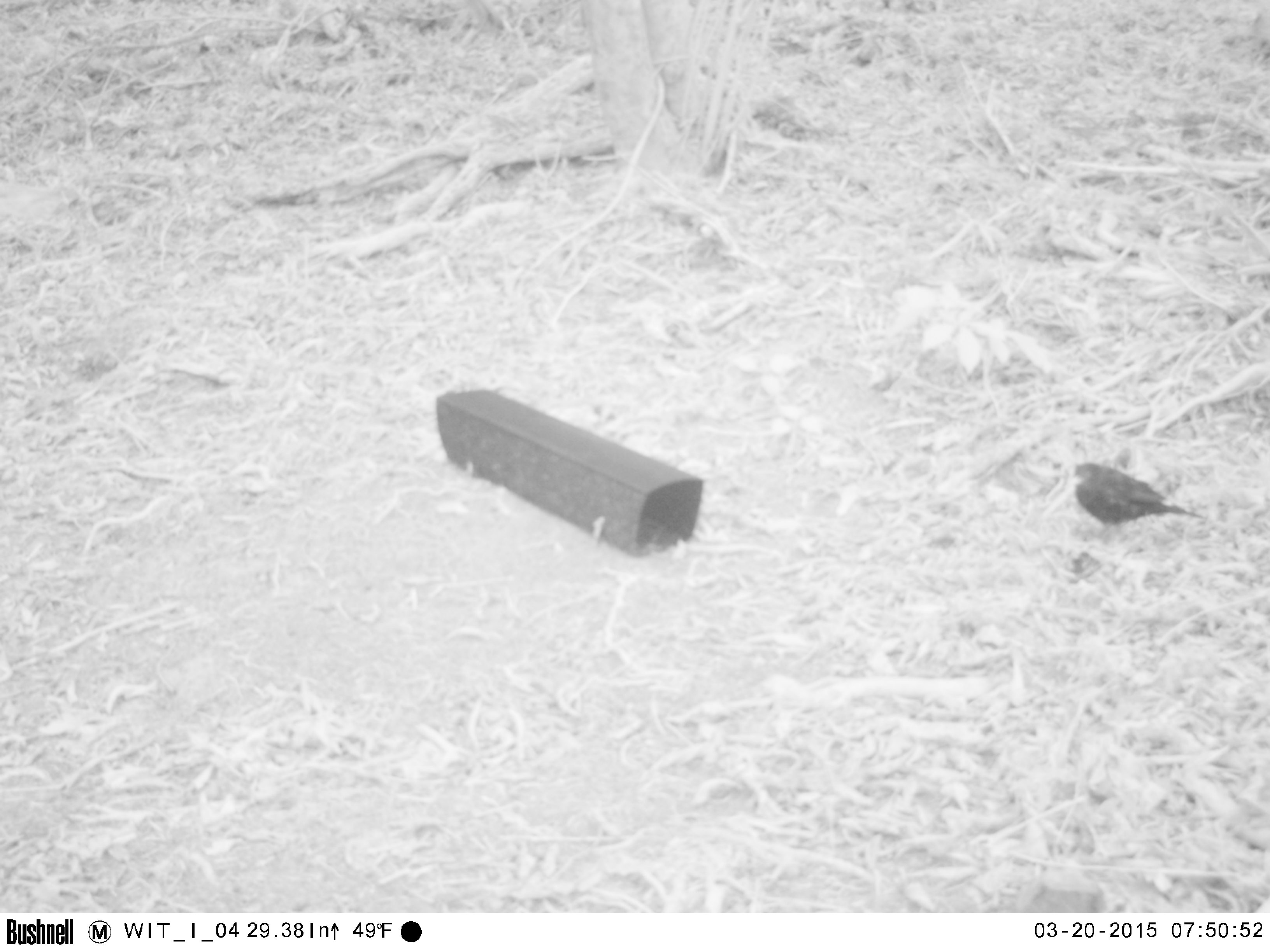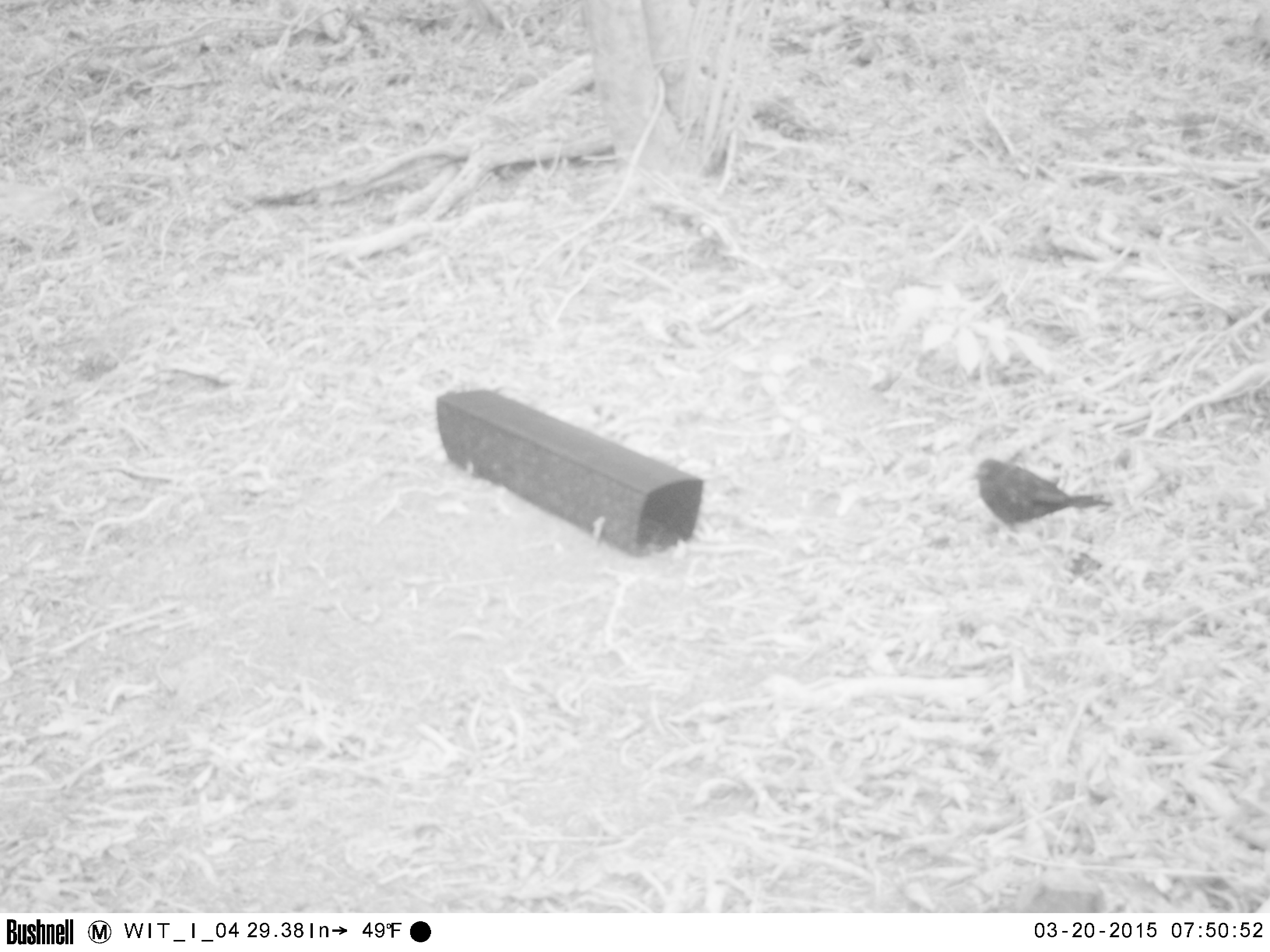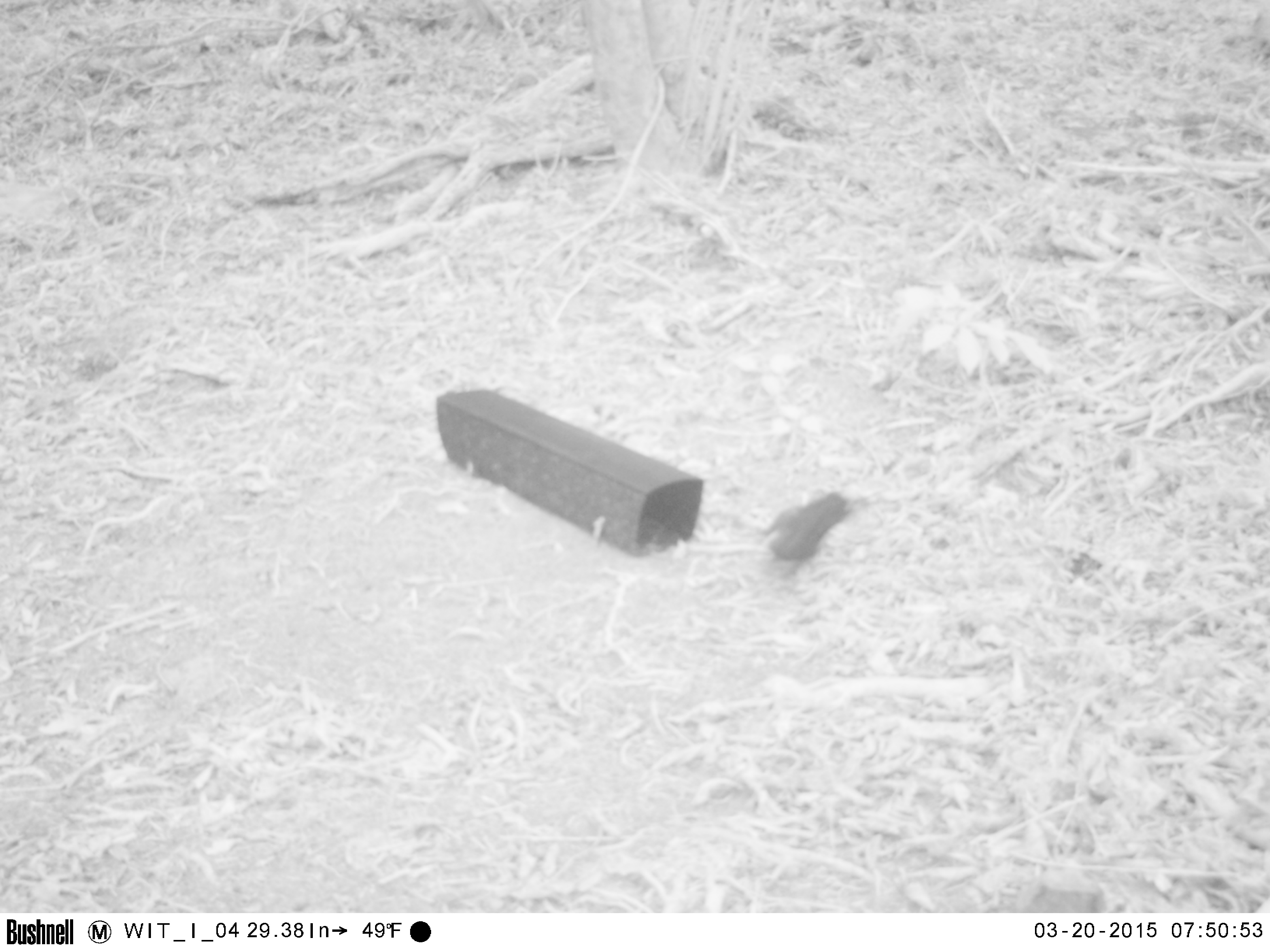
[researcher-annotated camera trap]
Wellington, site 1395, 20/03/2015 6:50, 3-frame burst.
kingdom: Animalia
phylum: Chordata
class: Aves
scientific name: Aves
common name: bird